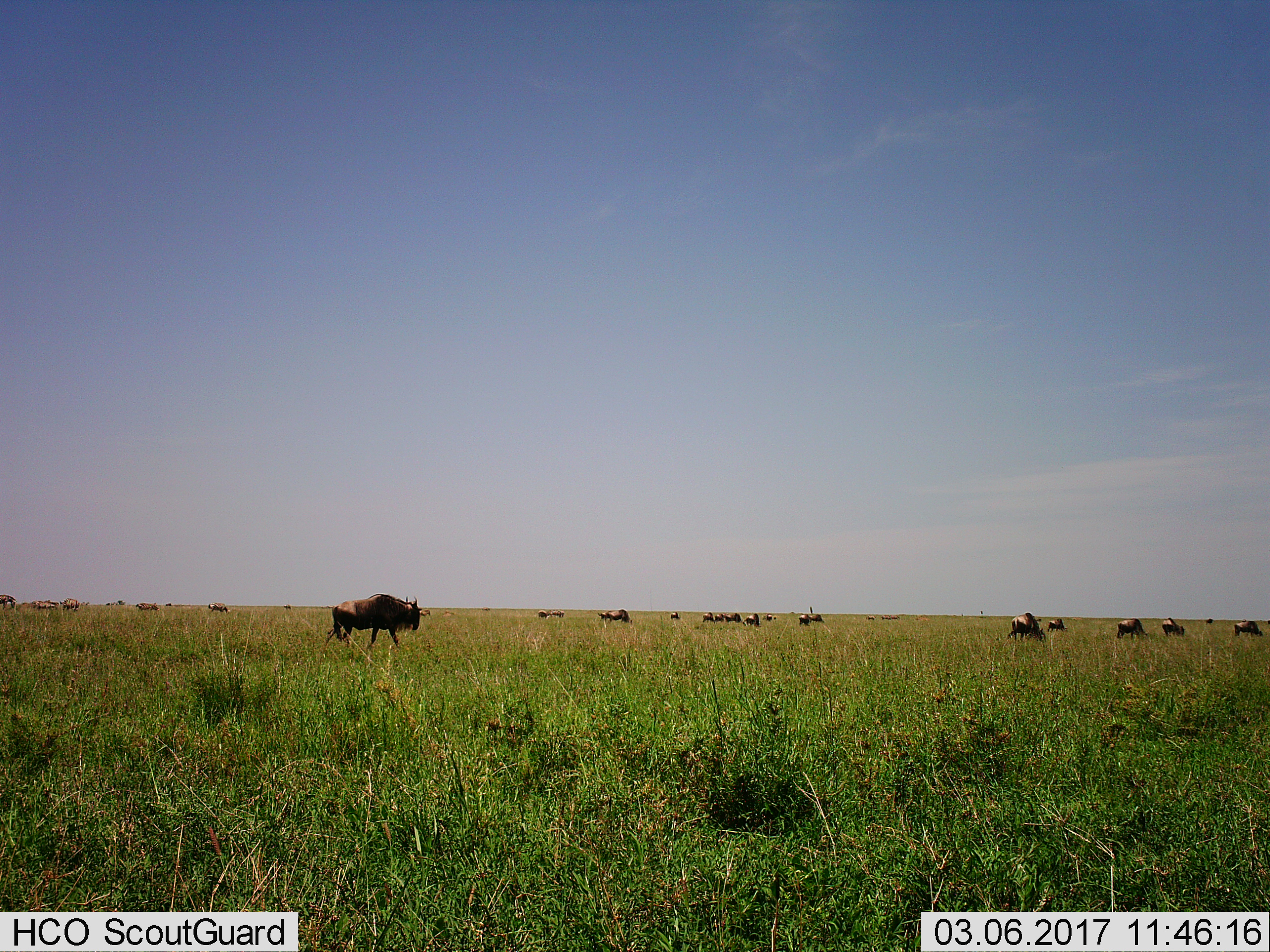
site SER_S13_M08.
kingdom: Animalia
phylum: Chordata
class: Mammalia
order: Artiodactyla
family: Bovidae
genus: Connochaetes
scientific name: Connochaetes taurinus taurinus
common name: blue wildebeest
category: wildebeestblue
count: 11-50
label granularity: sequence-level